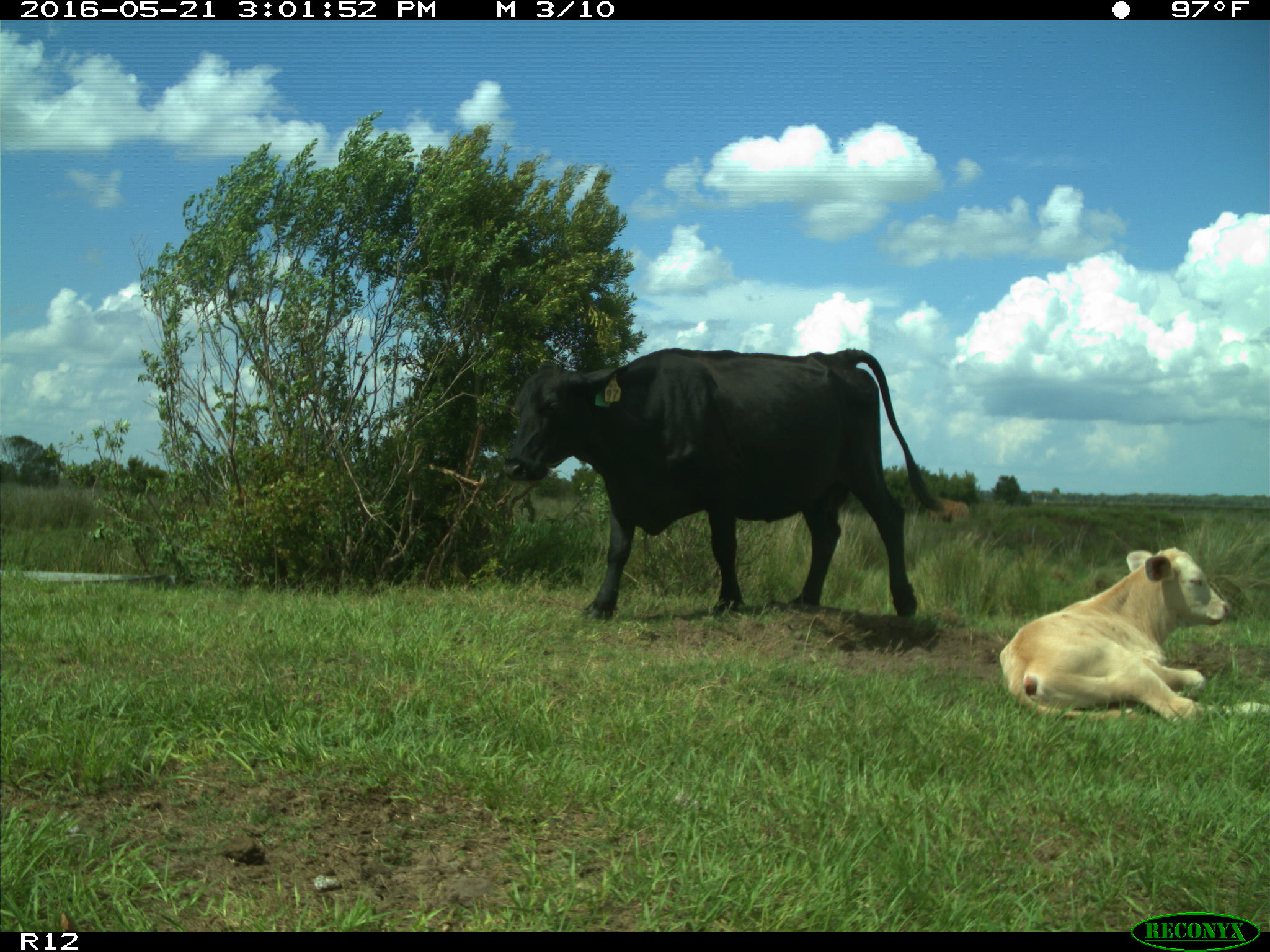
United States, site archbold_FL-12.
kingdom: Animalia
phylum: Chordata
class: Mammalia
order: Artiodactyla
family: Bovidae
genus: Bos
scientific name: Bos taurus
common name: domestic cow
Bos taurus (domestic cow).